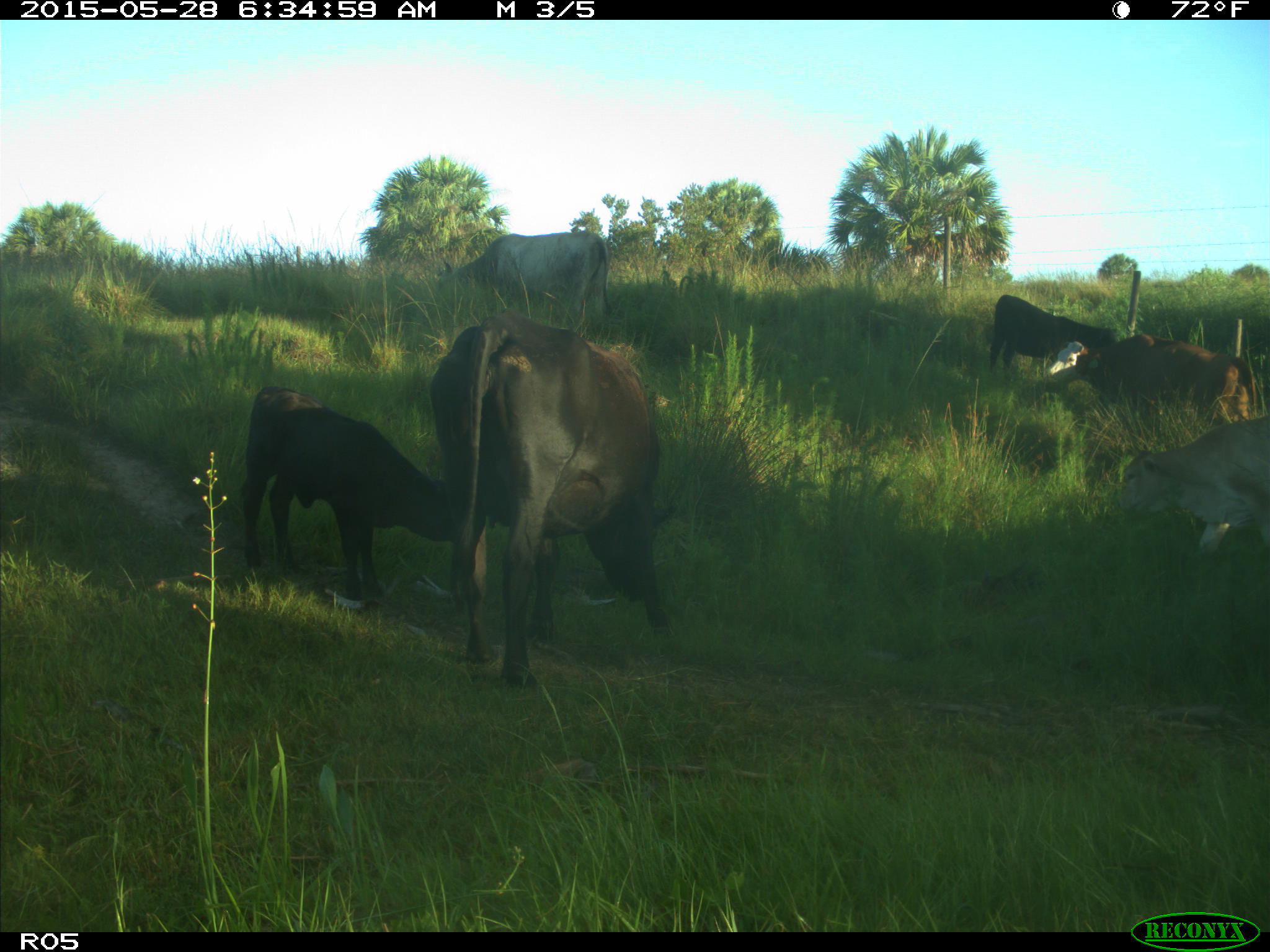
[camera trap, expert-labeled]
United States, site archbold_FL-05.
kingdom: Animalia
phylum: Chordata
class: Mammalia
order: Artiodactyla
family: Bovidae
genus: Bos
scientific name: Bos taurus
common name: domestic cow